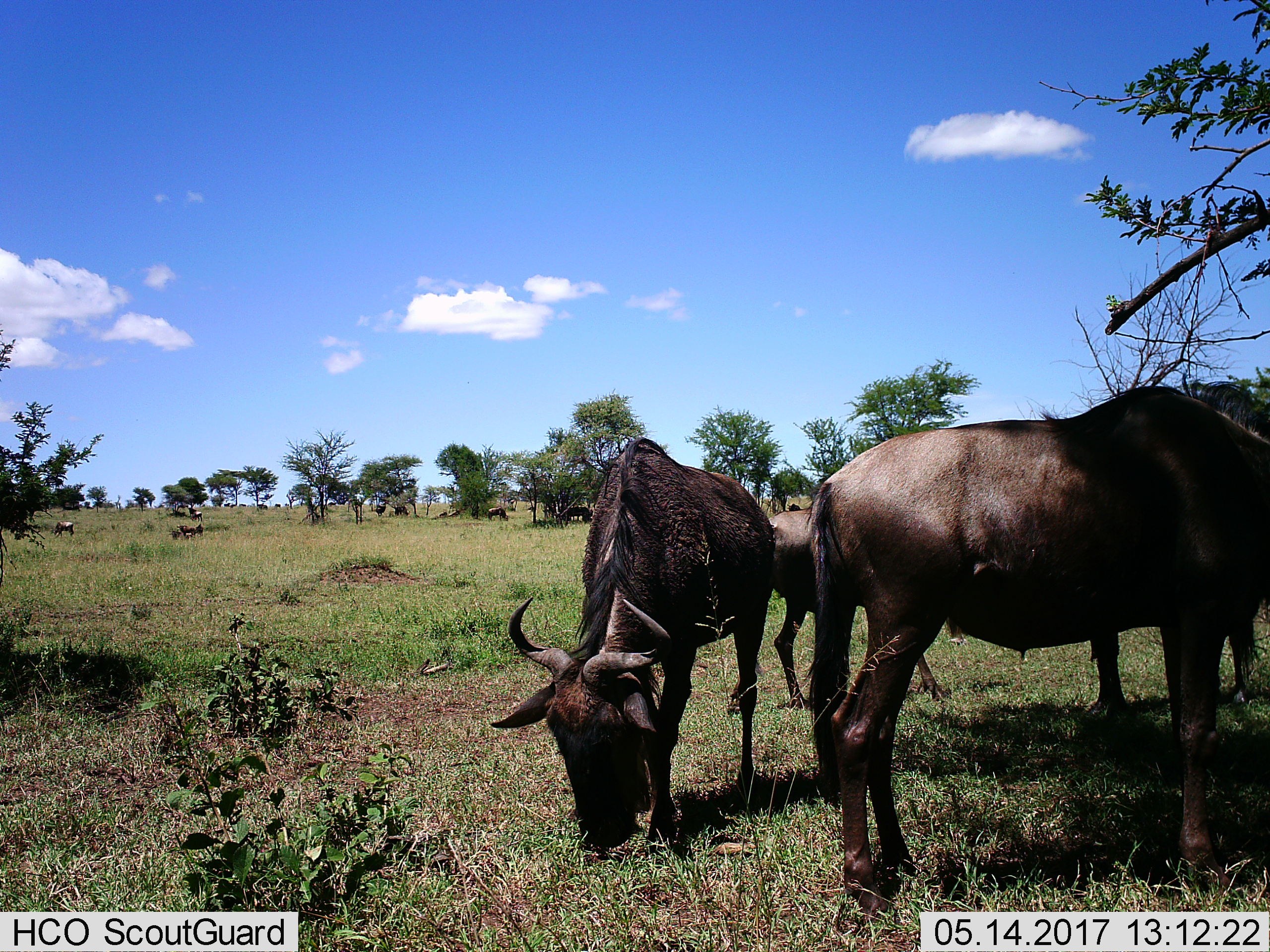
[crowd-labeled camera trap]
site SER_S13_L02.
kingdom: Animalia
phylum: Chordata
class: Mammalia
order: Artiodactyla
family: Bovidae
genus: Connochaetes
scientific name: Connochaetes taurinus taurinus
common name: blue wildebeest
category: wildebeestblue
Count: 4.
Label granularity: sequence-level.